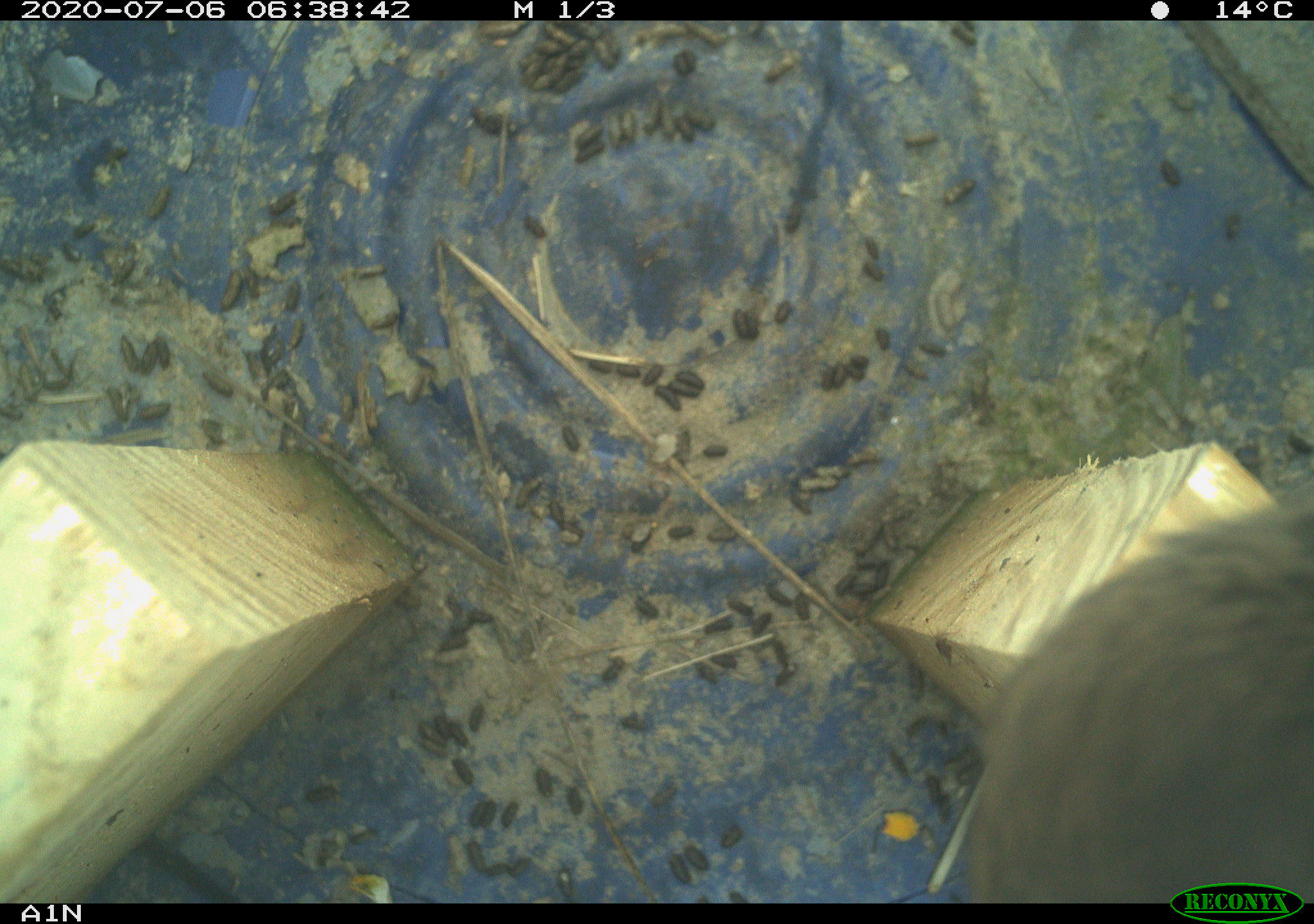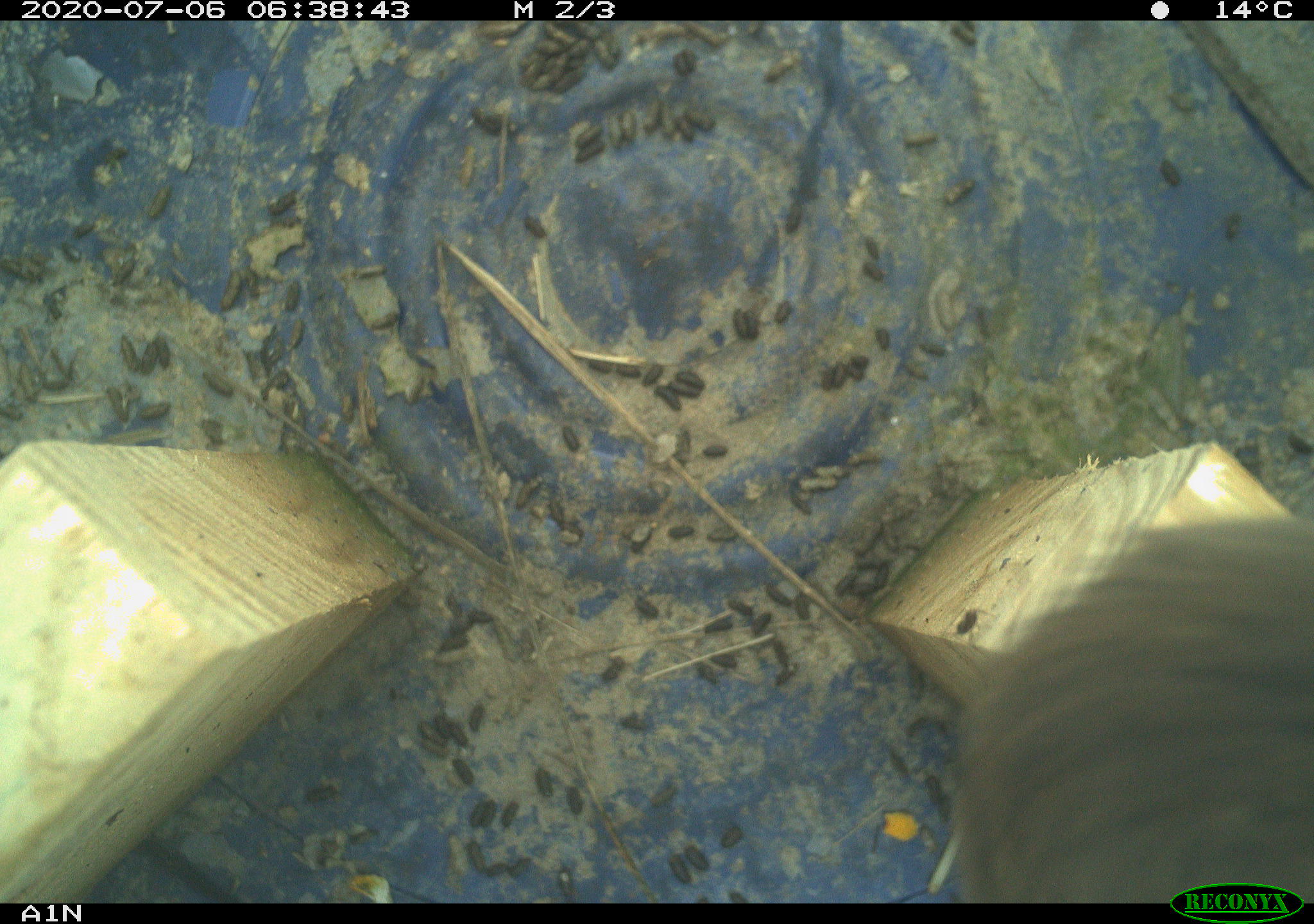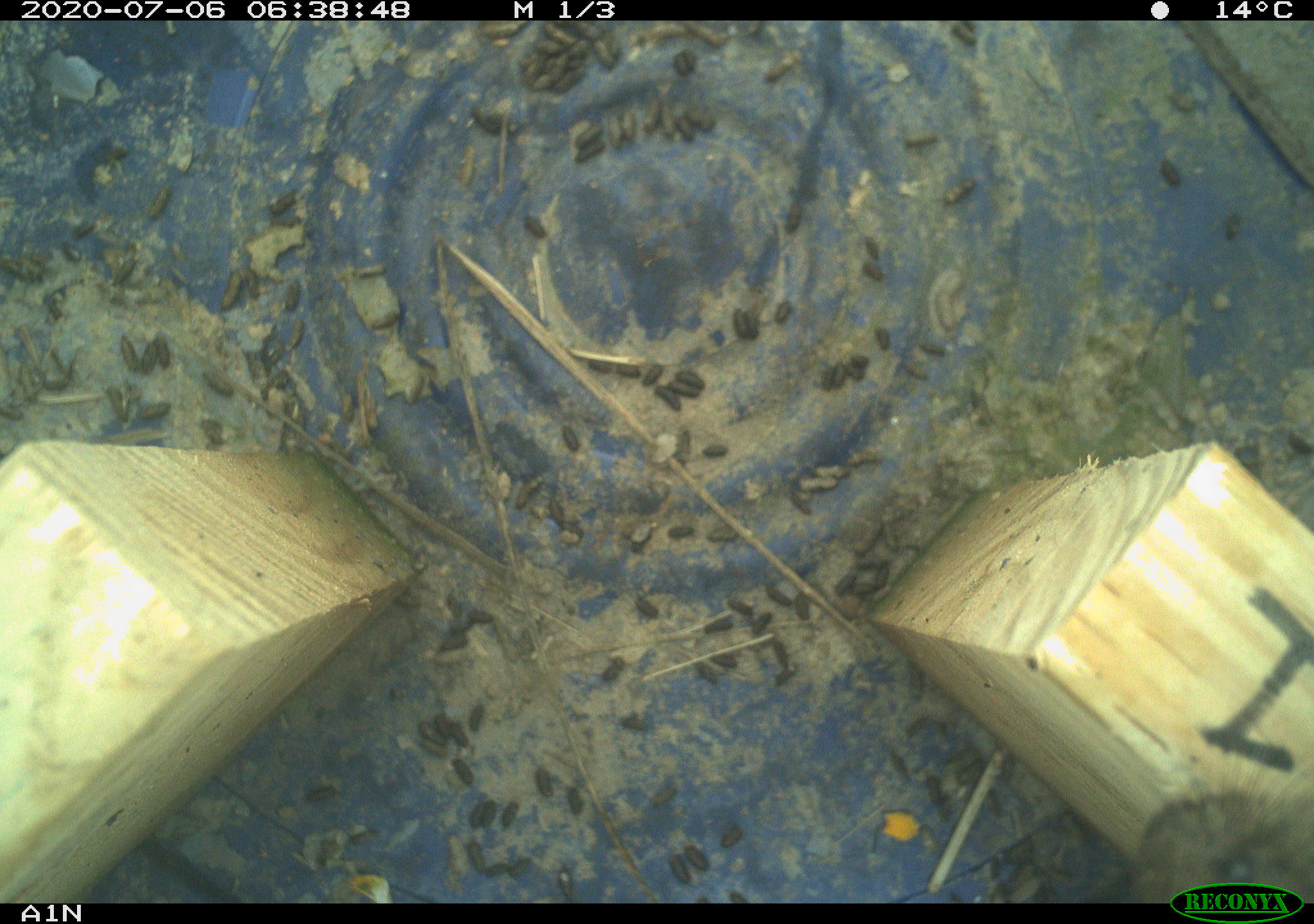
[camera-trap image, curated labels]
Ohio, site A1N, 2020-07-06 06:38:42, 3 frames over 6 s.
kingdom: Animalia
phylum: Chordata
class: Mammalia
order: Rodentia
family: Cricetidae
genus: Microtus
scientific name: Microtus pennsylvanicus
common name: meadow vole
Meadow vole (Microtus pennsylvanicus).